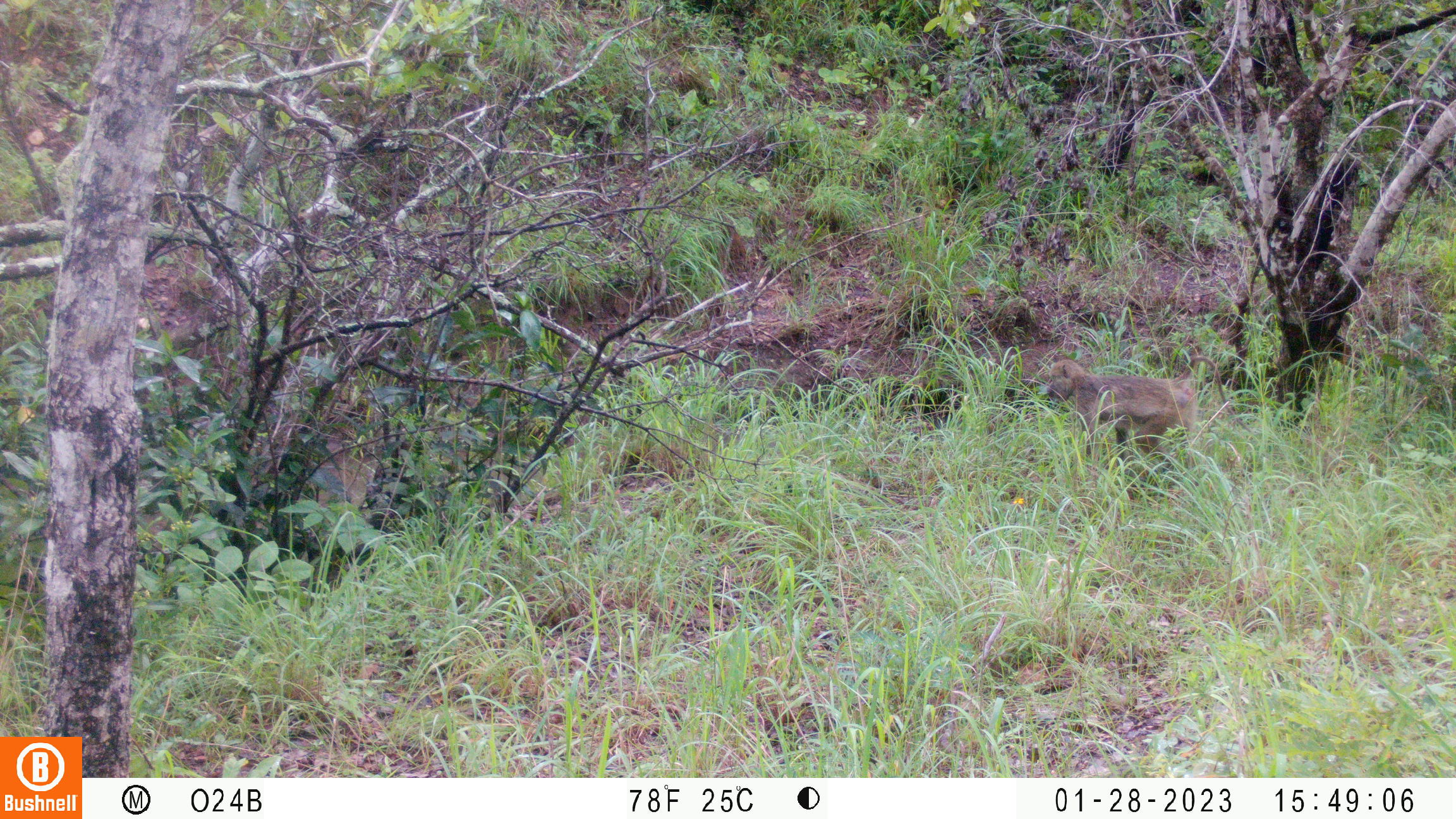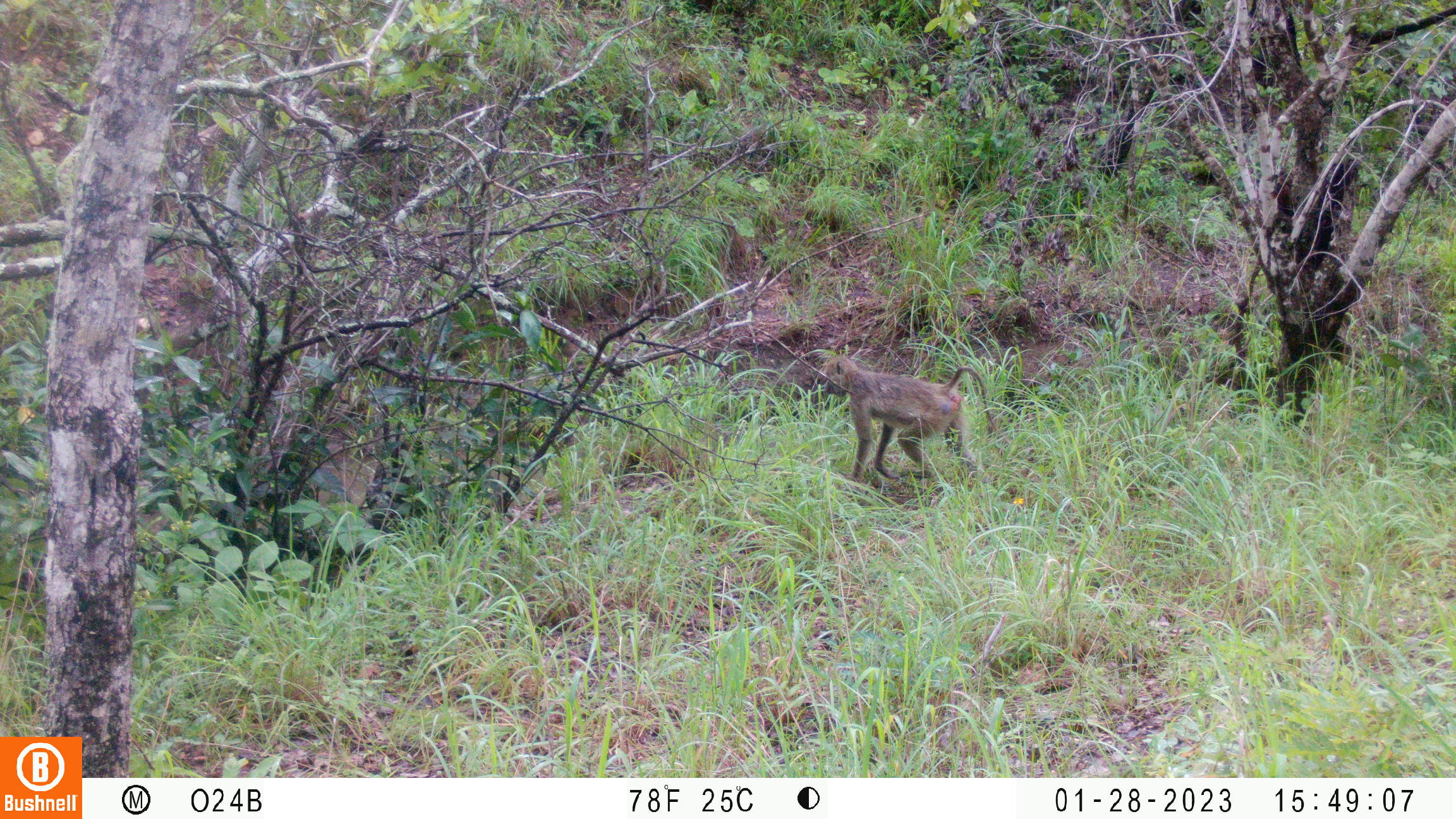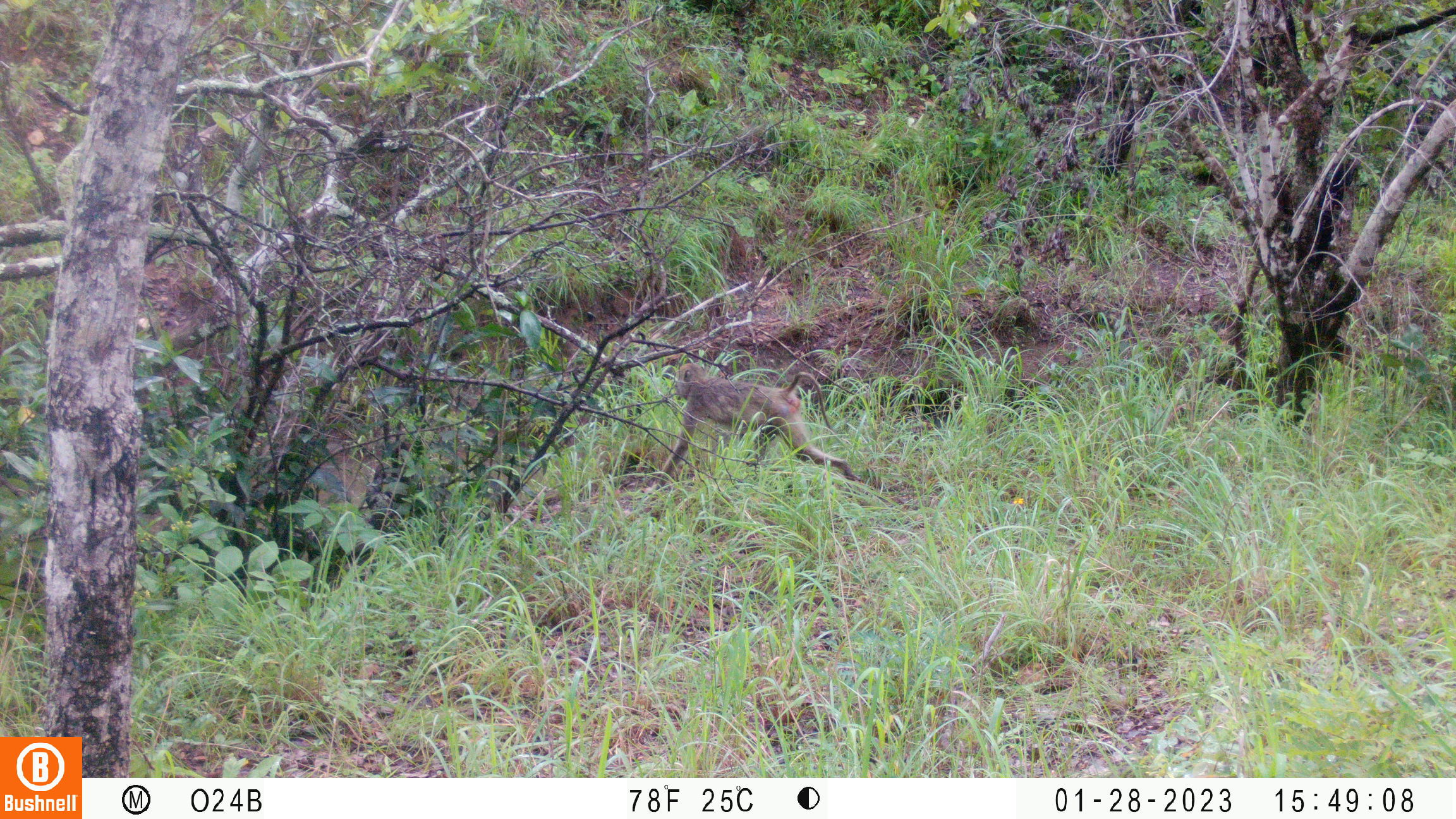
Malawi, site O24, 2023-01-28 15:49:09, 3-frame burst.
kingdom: Animalia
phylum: Chordata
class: Mammalia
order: Primates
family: Cercopithecidae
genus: Papio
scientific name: Papio cynocephalus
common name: yellow baboon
Yellow baboon (Papio cynocephalus), count 1.